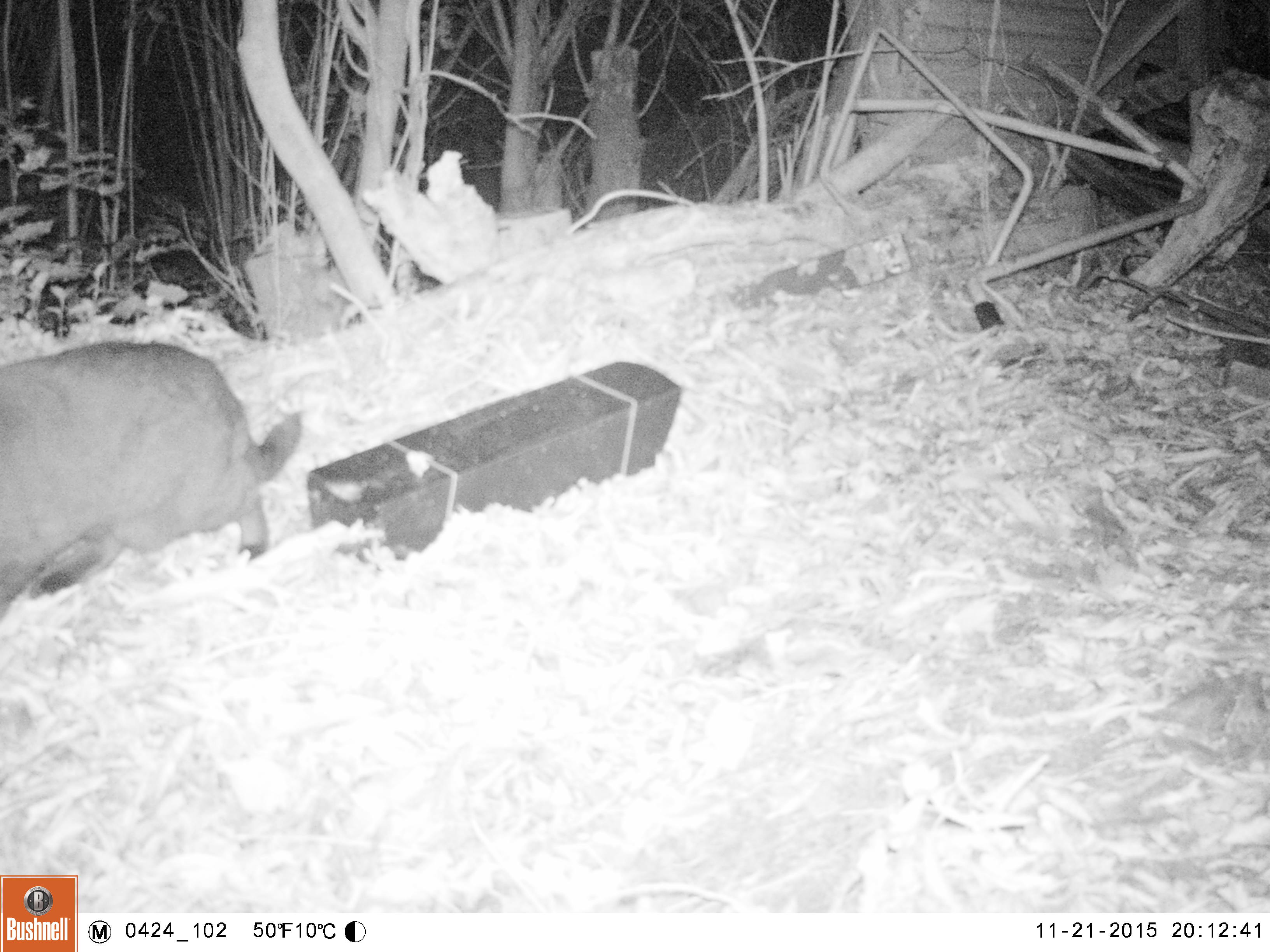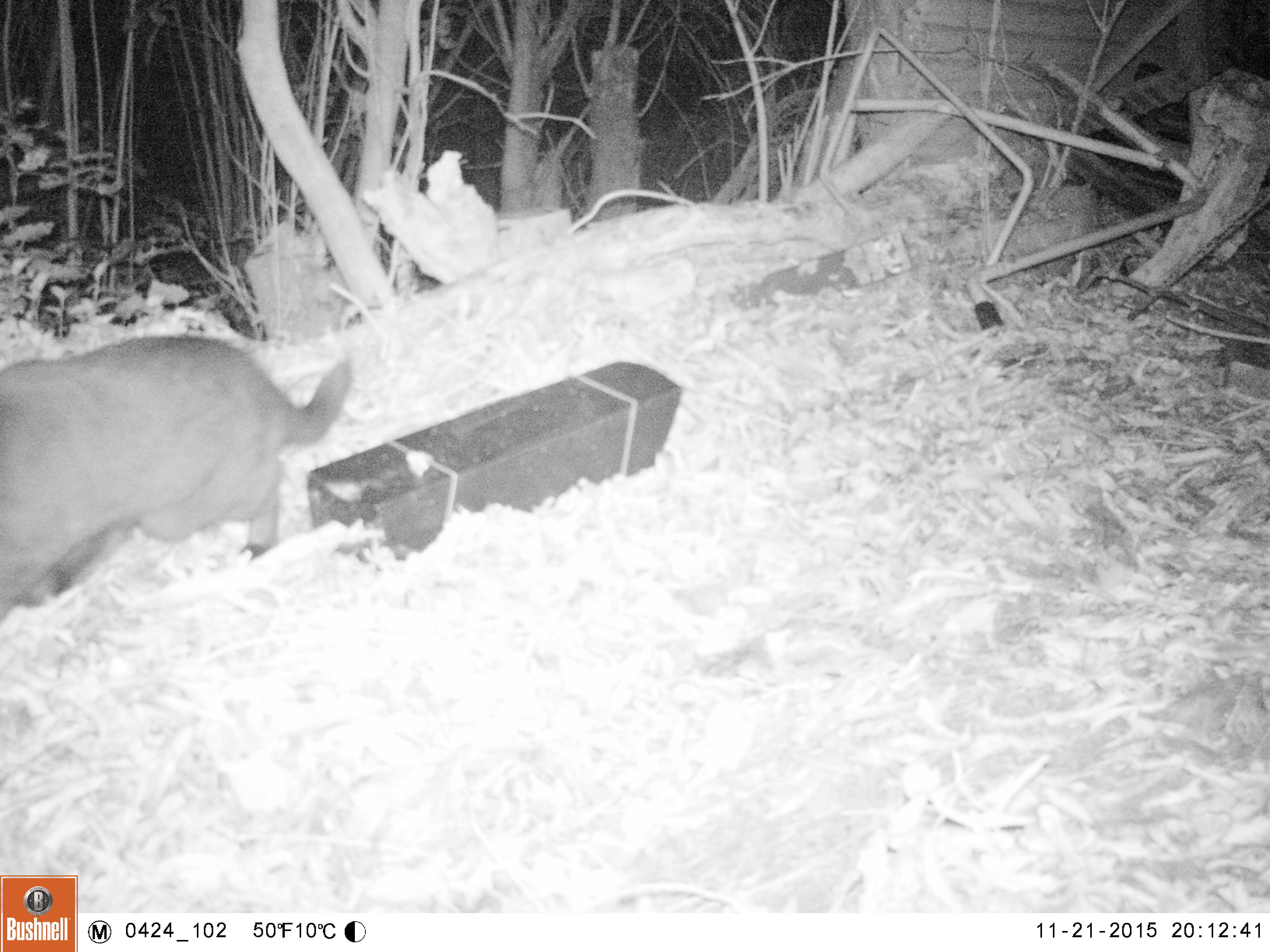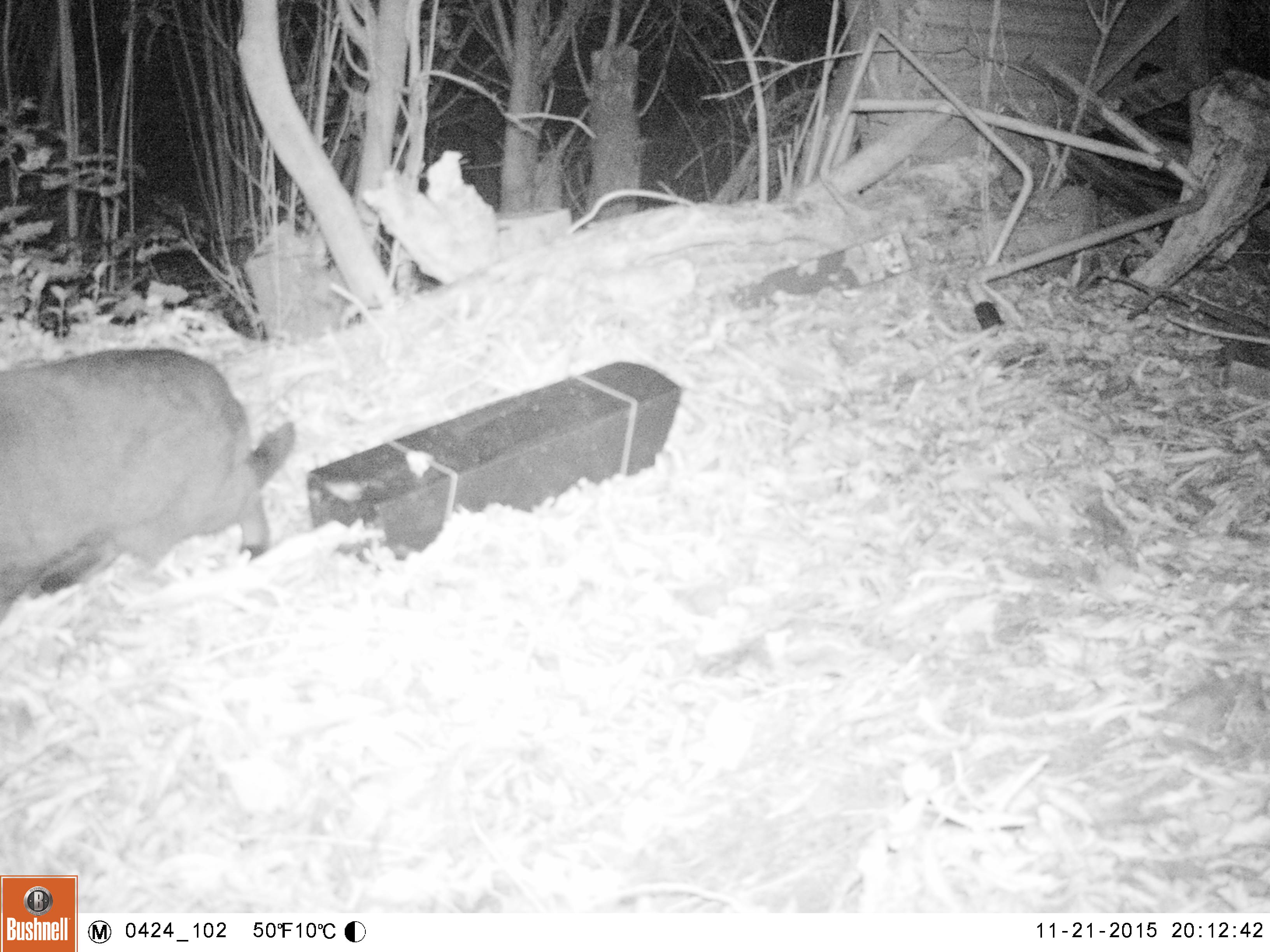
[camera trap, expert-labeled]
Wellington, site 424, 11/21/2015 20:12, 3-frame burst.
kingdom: Animalia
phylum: Chordata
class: Mammalia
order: Carnivora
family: Felidae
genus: Felis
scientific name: Felis catus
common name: cat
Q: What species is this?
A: Cat (Felis catus).